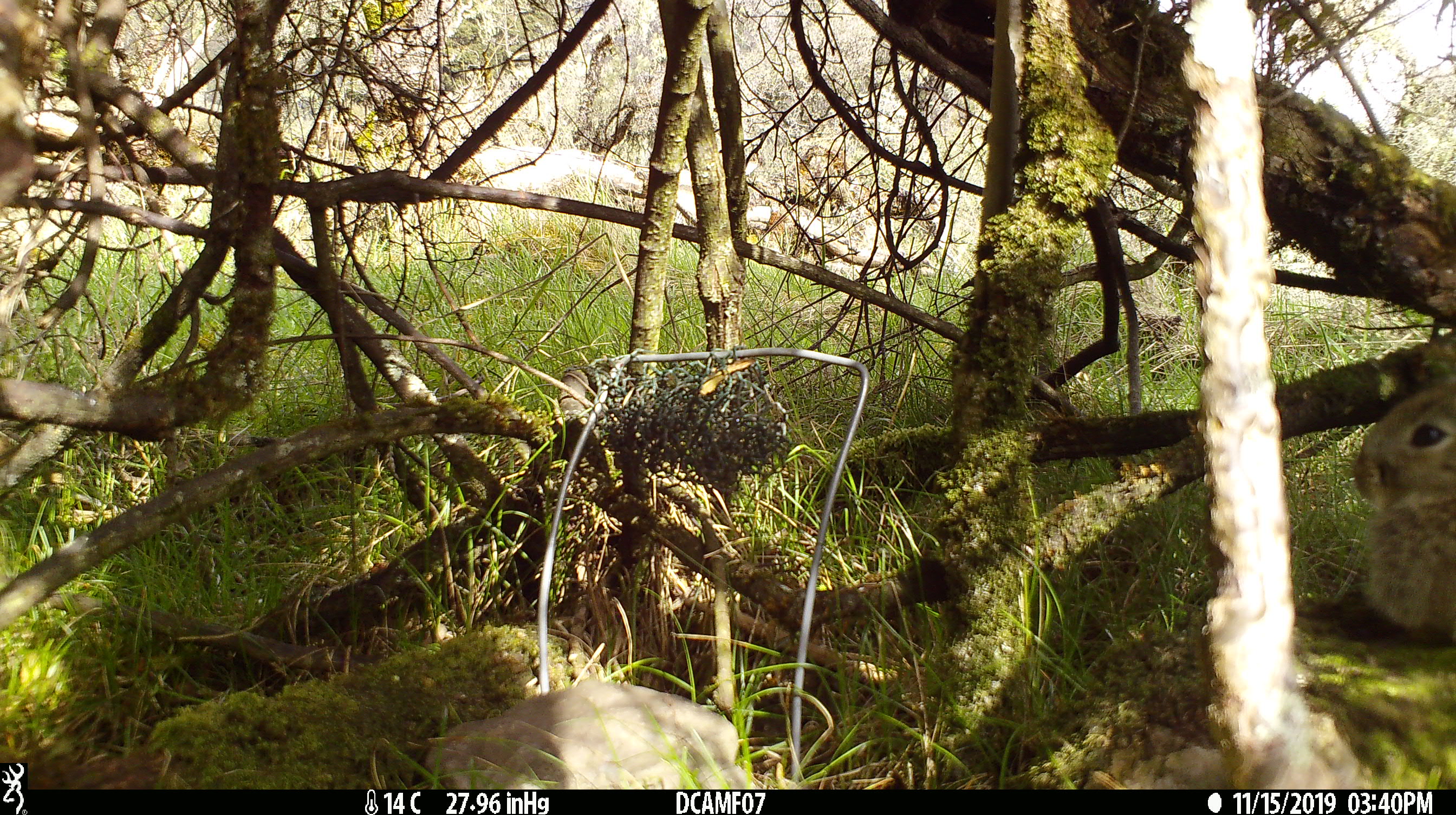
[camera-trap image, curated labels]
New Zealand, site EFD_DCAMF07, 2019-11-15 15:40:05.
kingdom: Animalia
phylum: Chordata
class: Mammalia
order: Lagomorpha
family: Leporidae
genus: Oryctolagus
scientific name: Oryctolagus cuniculus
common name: european rabbit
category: rabbit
Rabbit (european rabbit) (Oryctolagus cuniculus).